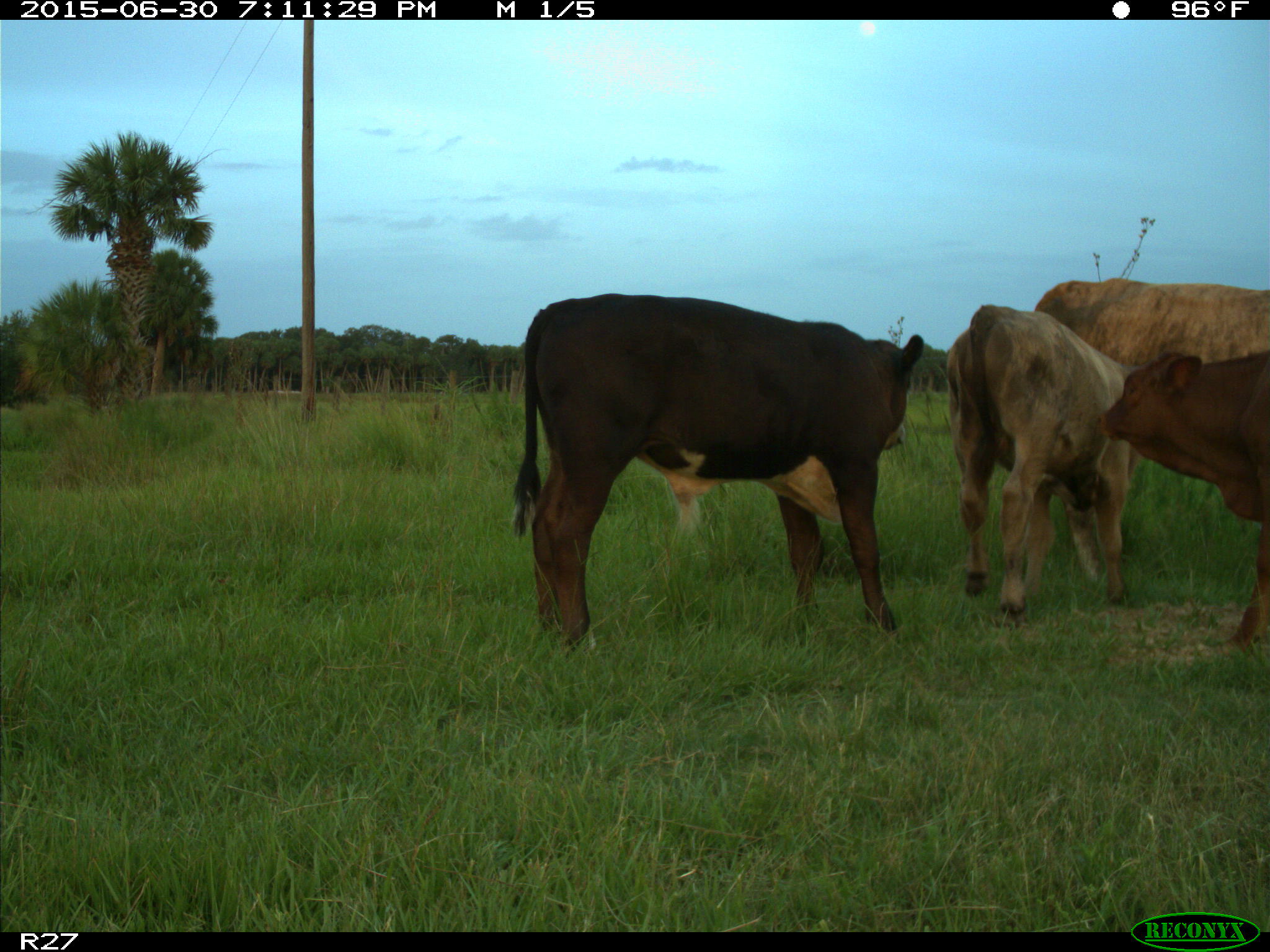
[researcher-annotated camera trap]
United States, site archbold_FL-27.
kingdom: Animalia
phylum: Chordata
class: Mammalia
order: Artiodactyla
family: Bovidae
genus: Bos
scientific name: Bos taurus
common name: domestic cow